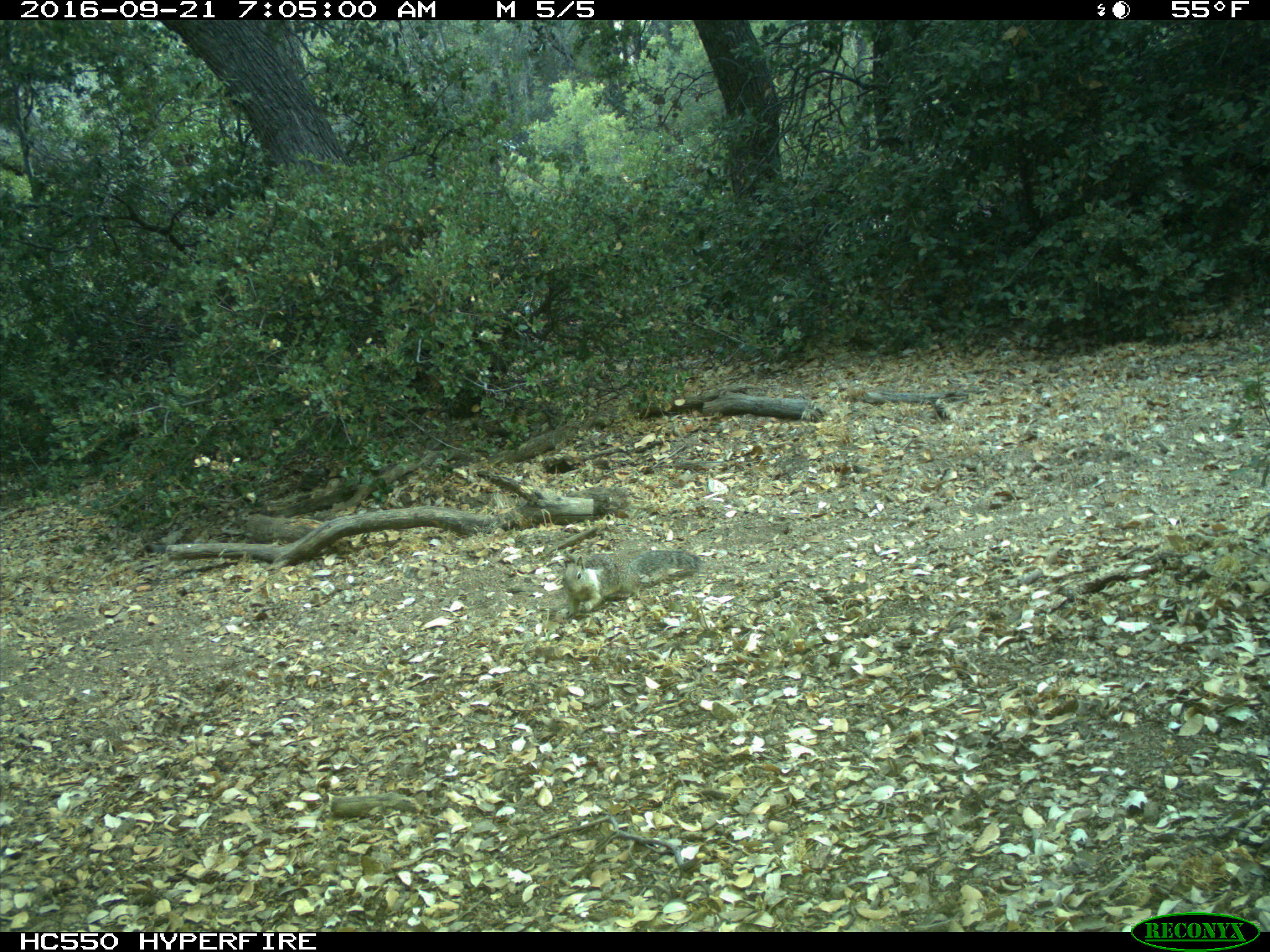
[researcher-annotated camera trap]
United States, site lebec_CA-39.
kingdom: Animalia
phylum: Chordata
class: Mammalia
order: Rodentia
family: Sciuridae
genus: Otospermophilus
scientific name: Otospermophilus beecheyi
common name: california ground squirrel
Otospermophilus beecheyi (california ground squirrel).